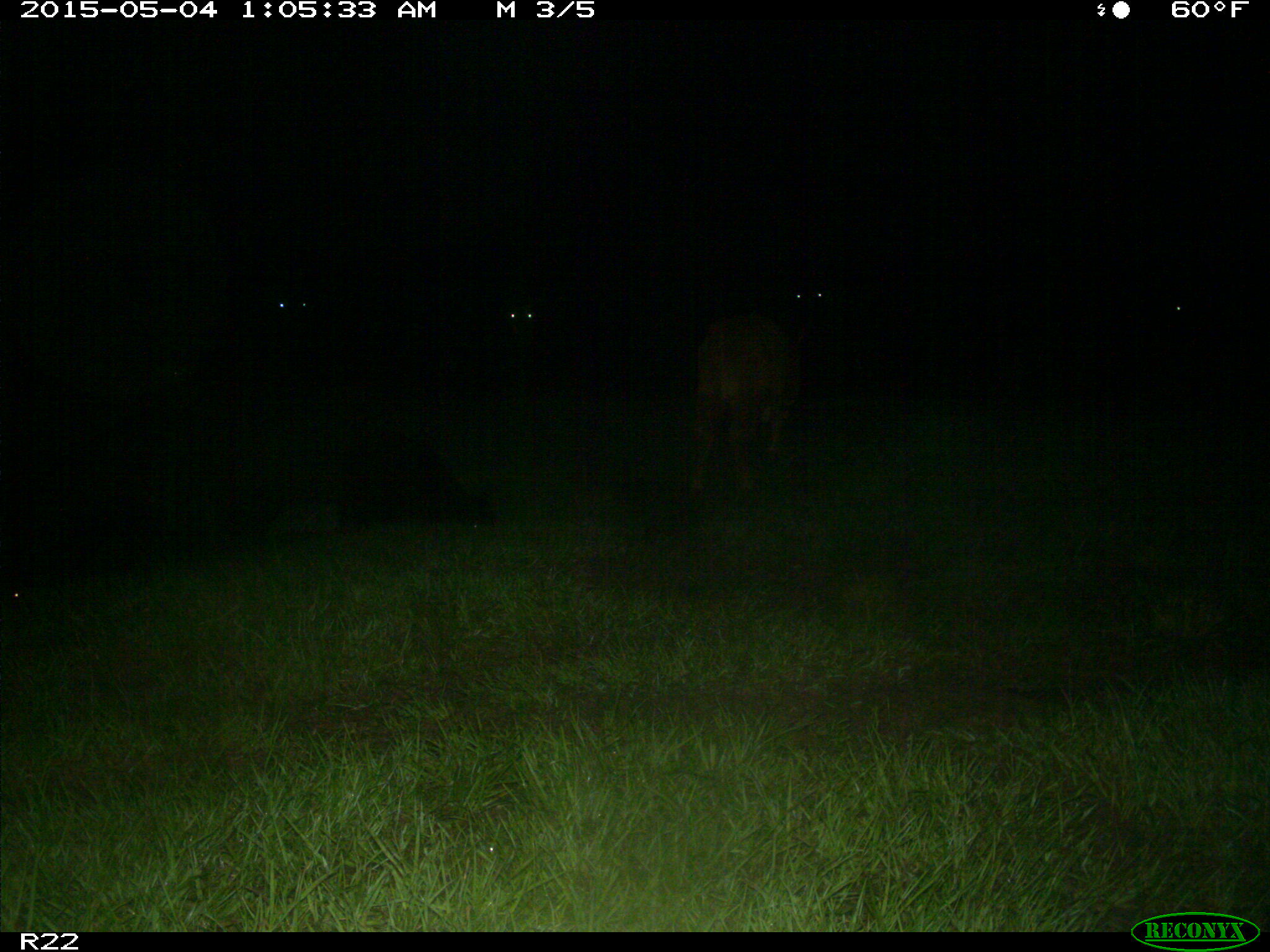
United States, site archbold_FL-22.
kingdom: Animalia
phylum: Chordata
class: Mammalia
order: Artiodactyla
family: Bovidae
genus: Bos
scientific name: Bos taurus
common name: domestic cow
Bos taurus (domestic cow).